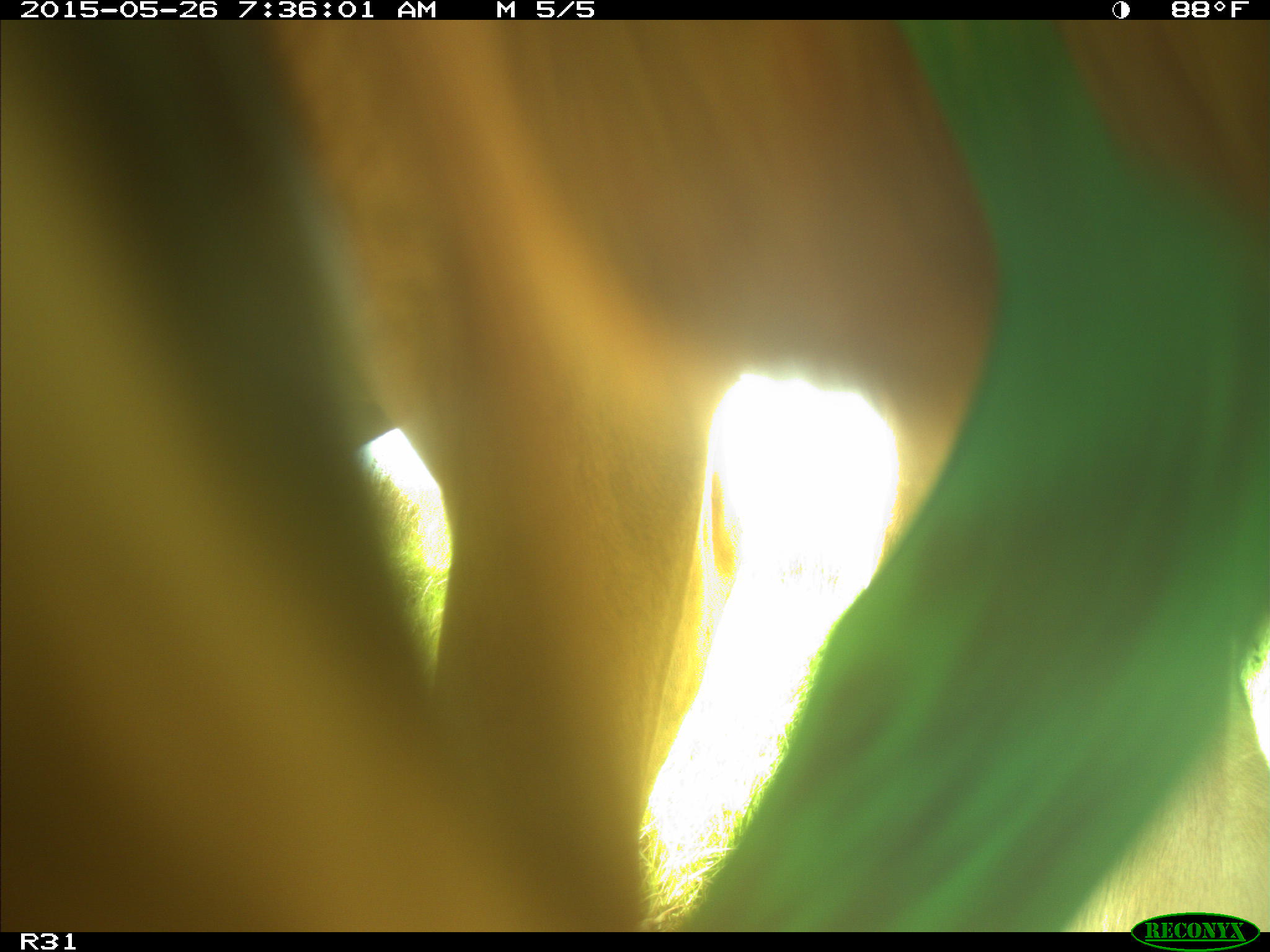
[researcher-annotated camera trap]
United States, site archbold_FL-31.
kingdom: Animalia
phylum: Chordata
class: Mammalia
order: Artiodactyla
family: Bovidae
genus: Bos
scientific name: Bos taurus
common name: domestic cow